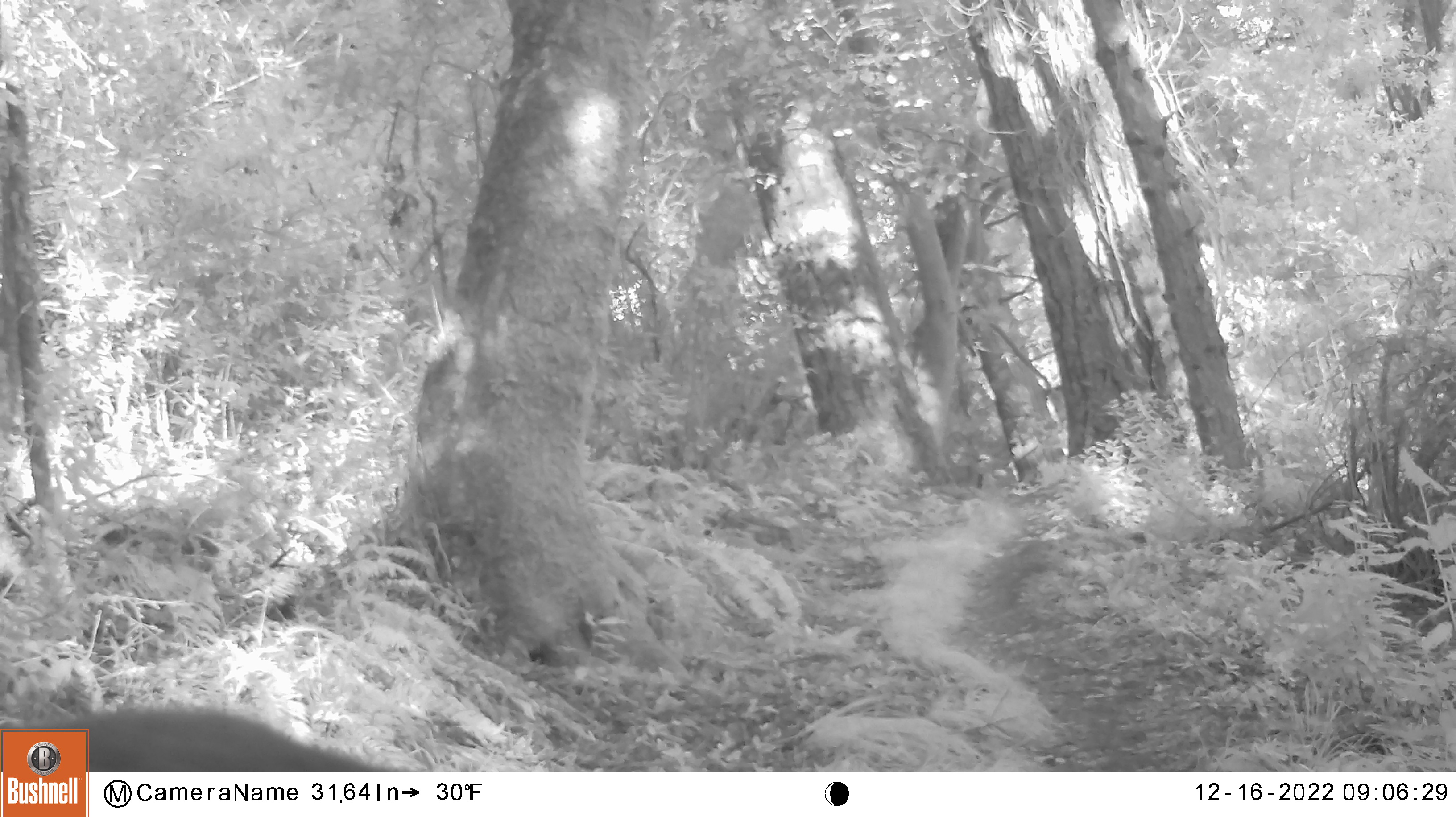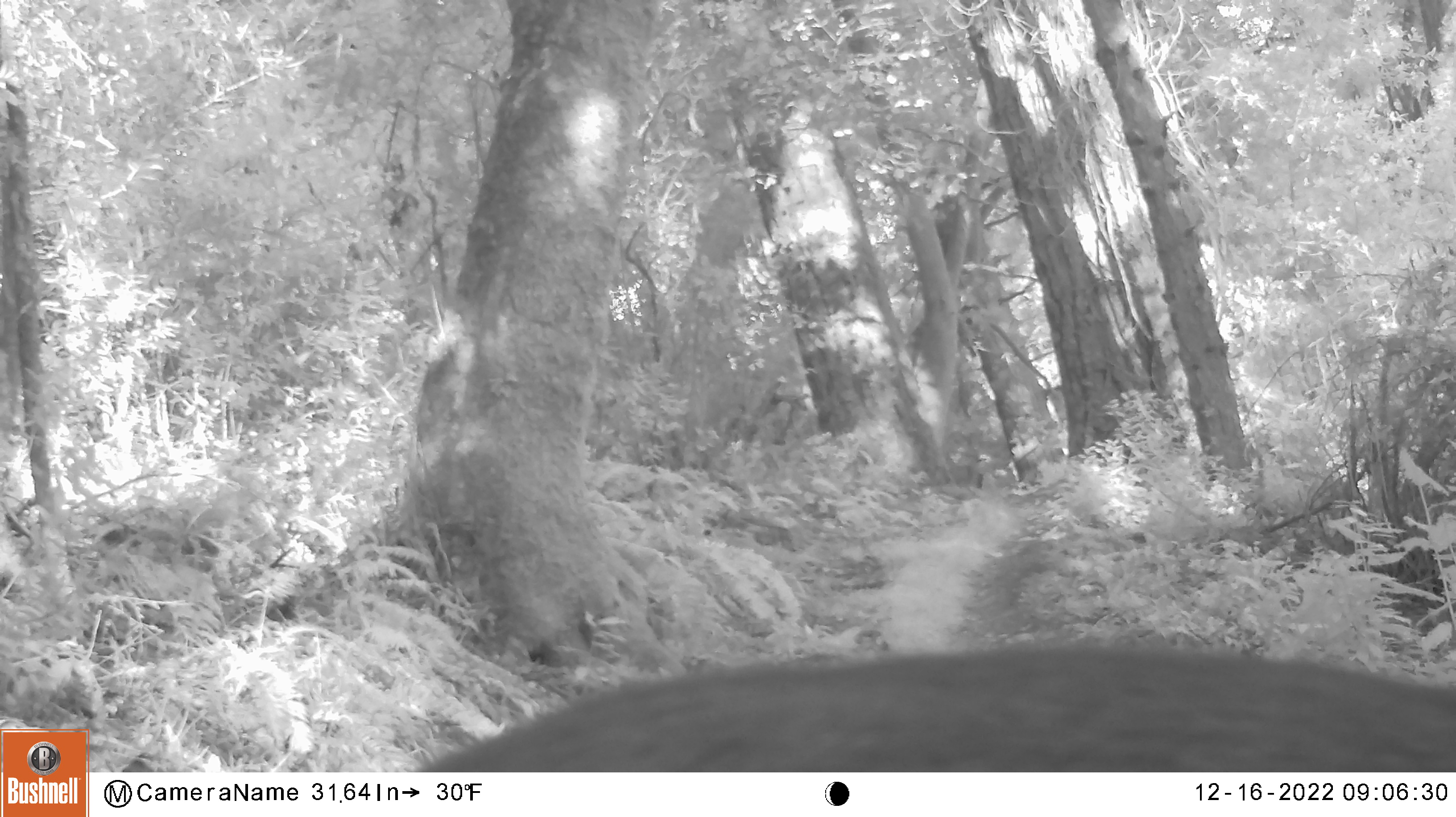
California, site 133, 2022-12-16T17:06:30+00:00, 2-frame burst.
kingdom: Animalia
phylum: Chordata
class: Mammalia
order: Artiodactyla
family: Cervidae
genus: Odocoileus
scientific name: Odocoileus hemionus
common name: mule deer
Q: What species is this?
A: Mule deer (Odocoileus hemionus).